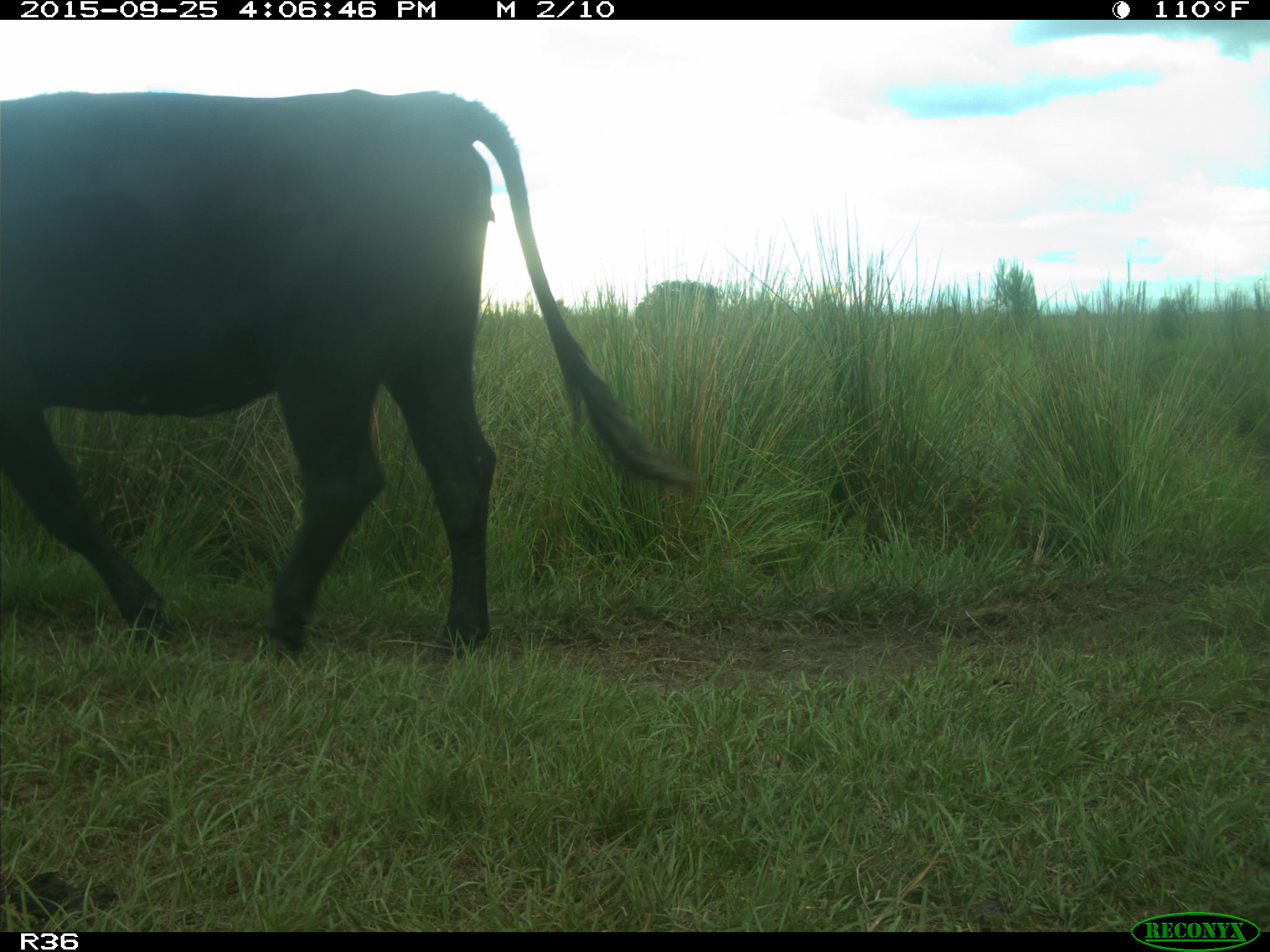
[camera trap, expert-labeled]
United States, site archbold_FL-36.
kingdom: Animalia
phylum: Chordata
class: Mammalia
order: Artiodactyla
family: Bovidae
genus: Bos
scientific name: Bos taurus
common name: domestic cow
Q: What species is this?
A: Bos taurus (domestic cow).